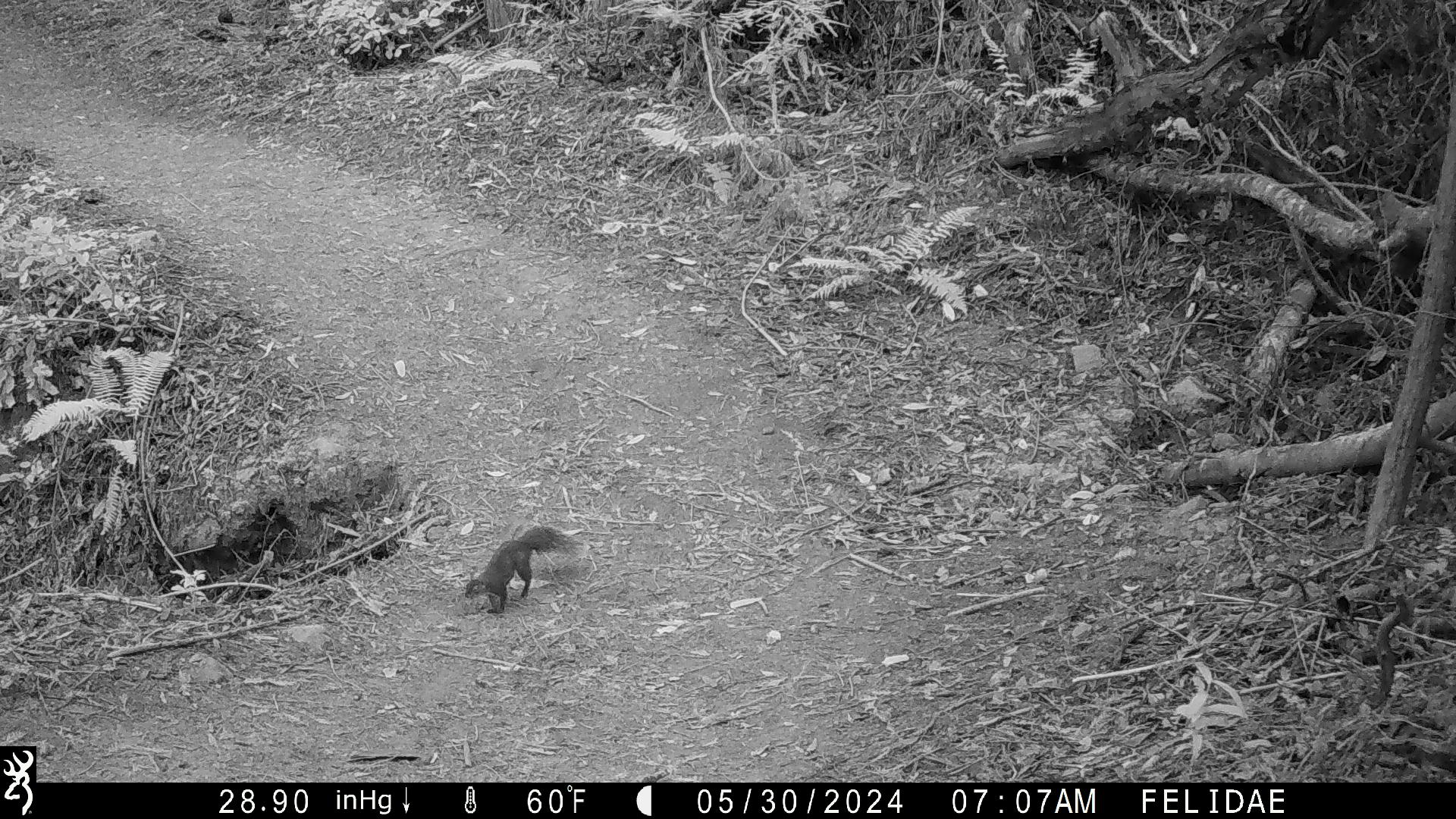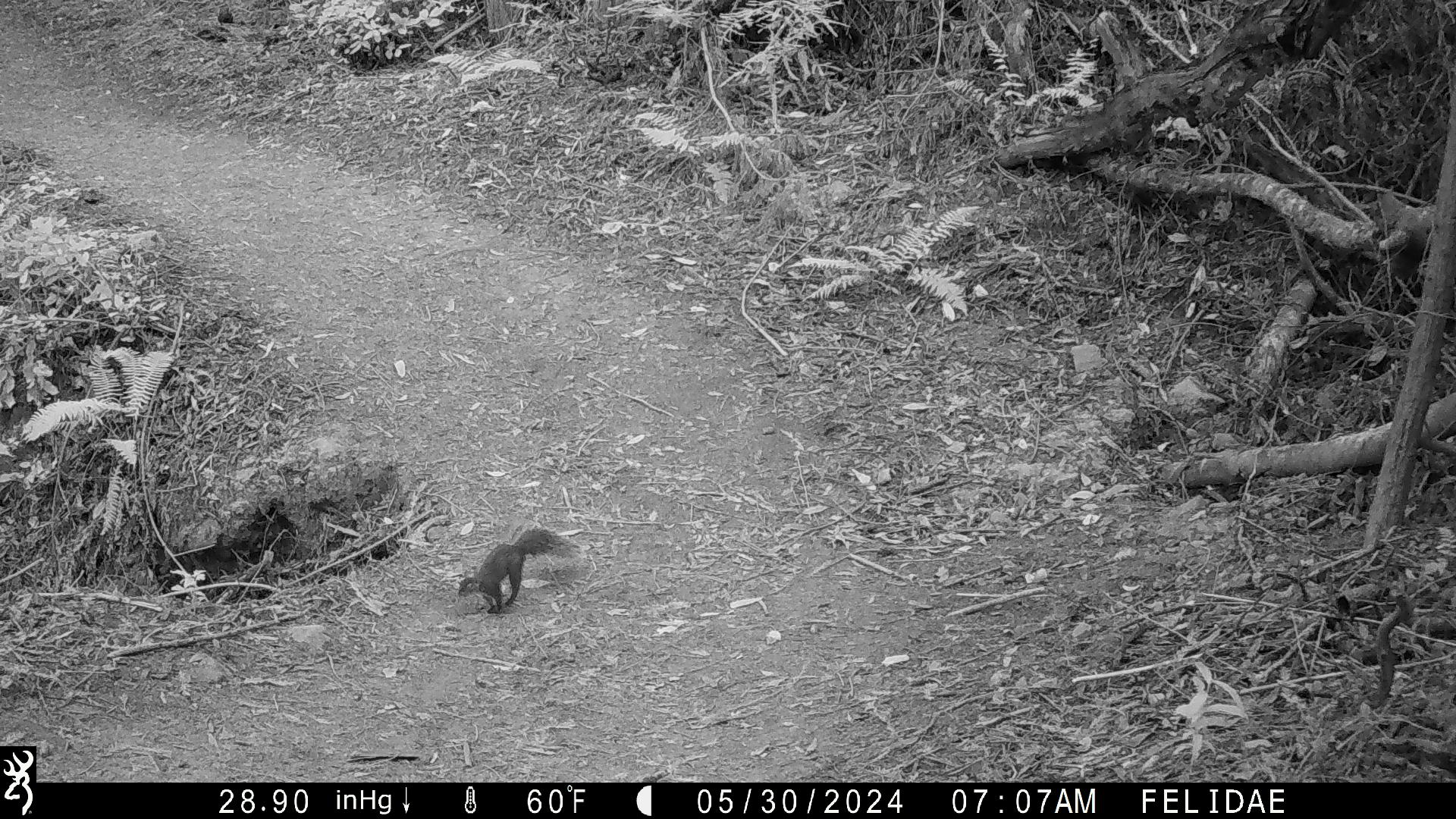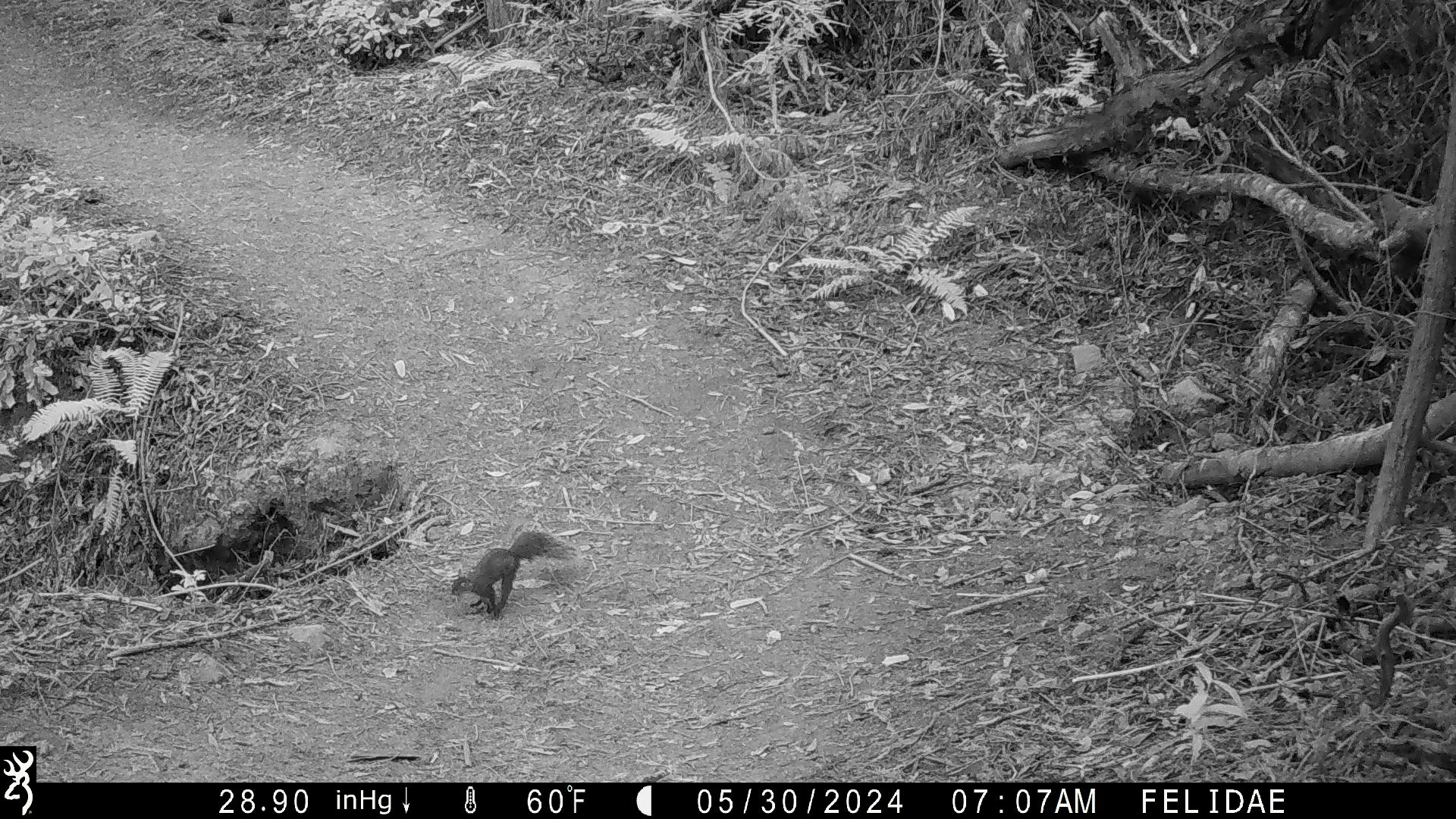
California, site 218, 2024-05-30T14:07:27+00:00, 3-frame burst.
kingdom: Animalia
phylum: Chordata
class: Mammalia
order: Rodentia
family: Sciuridae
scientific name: Sciuridae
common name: squirrel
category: unknown squirrel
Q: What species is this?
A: Unknown squirrel (squirrel) (Sciuridae).